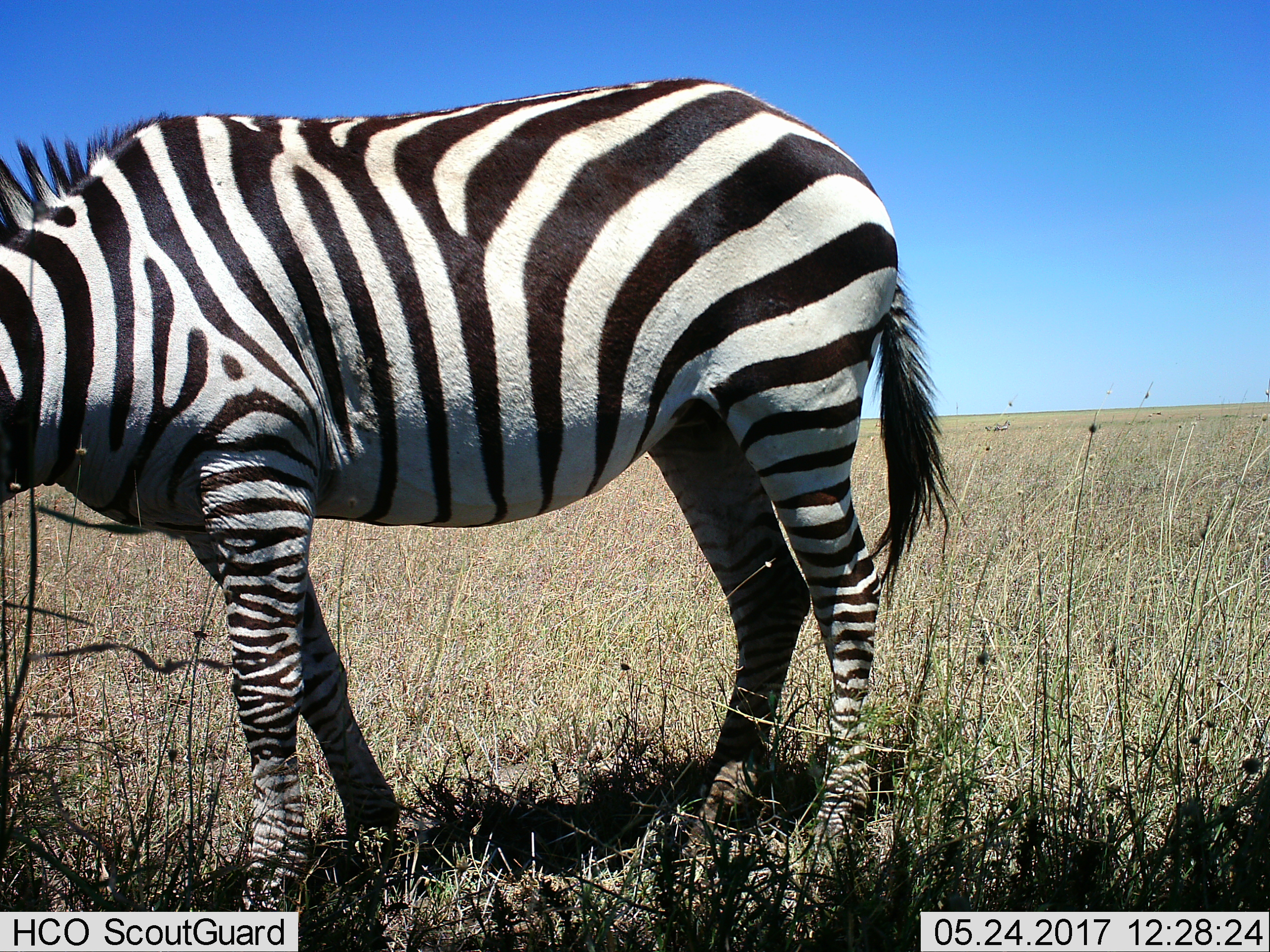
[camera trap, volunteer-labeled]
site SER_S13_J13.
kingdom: Animalia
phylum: Chordata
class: Mammalia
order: Perissodactyla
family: Equidae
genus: Equus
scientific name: Equus quagga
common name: plains zebra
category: zebraplains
Zebraplains (plains zebra) (Equus quagga), count 1. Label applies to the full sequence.